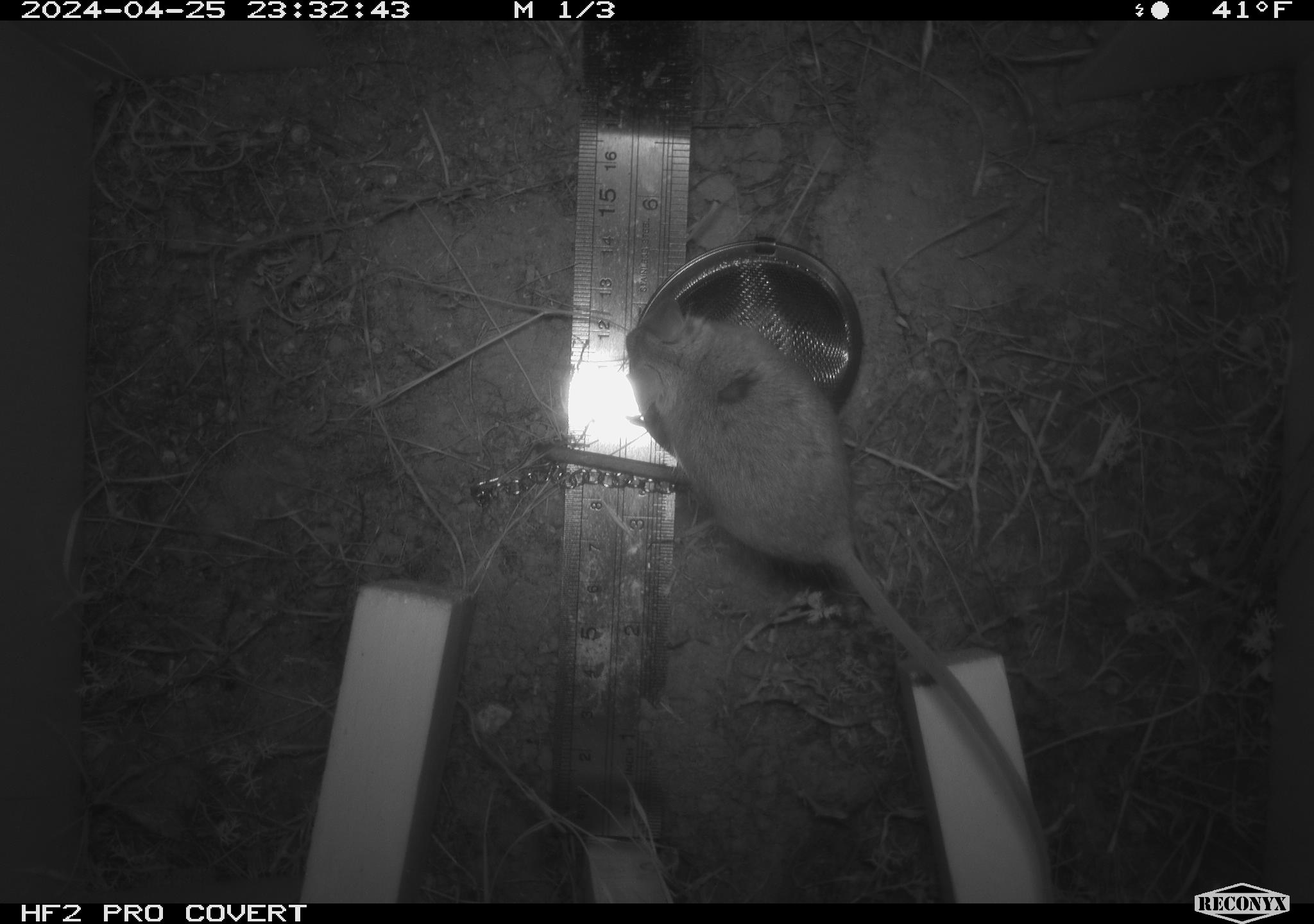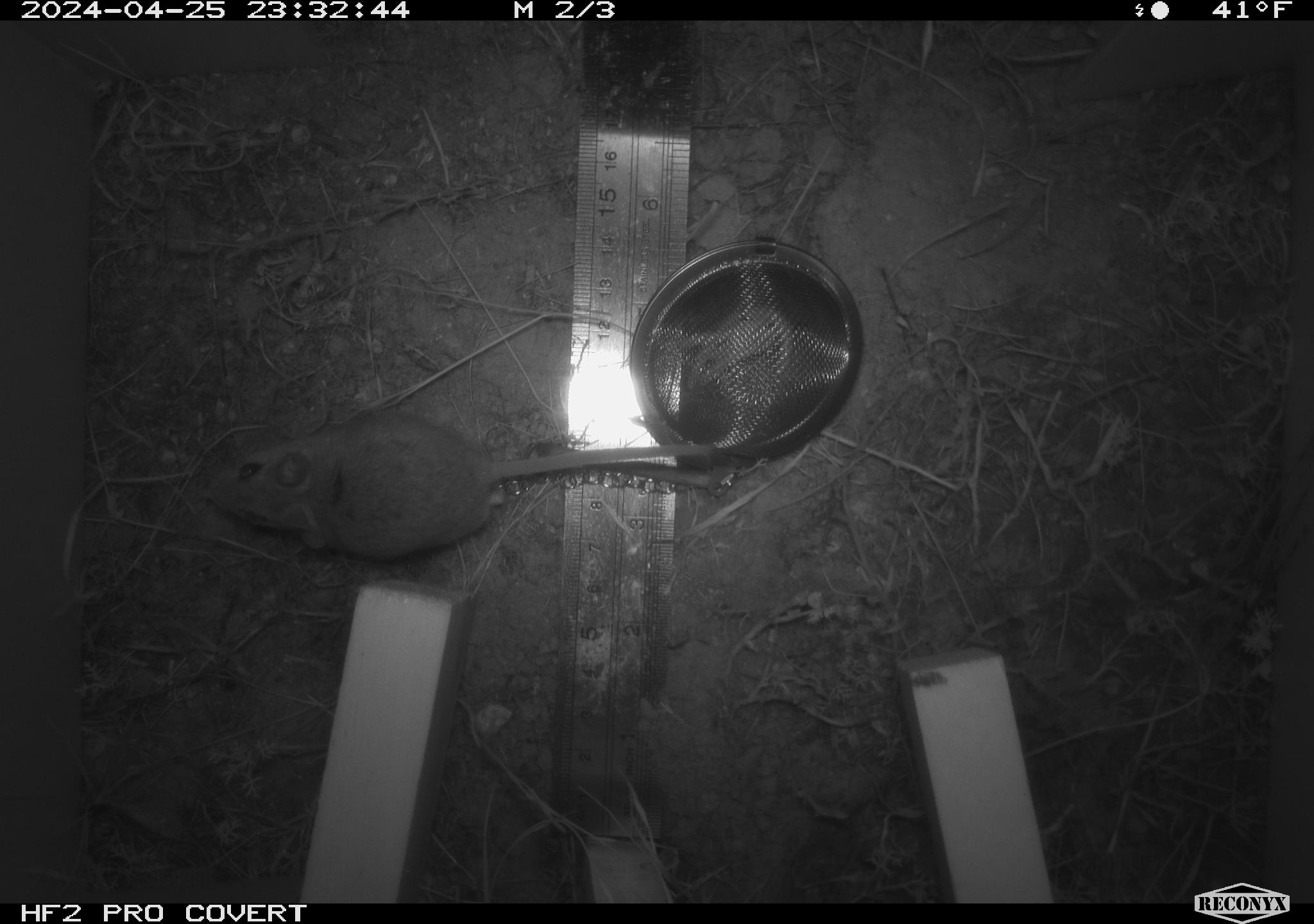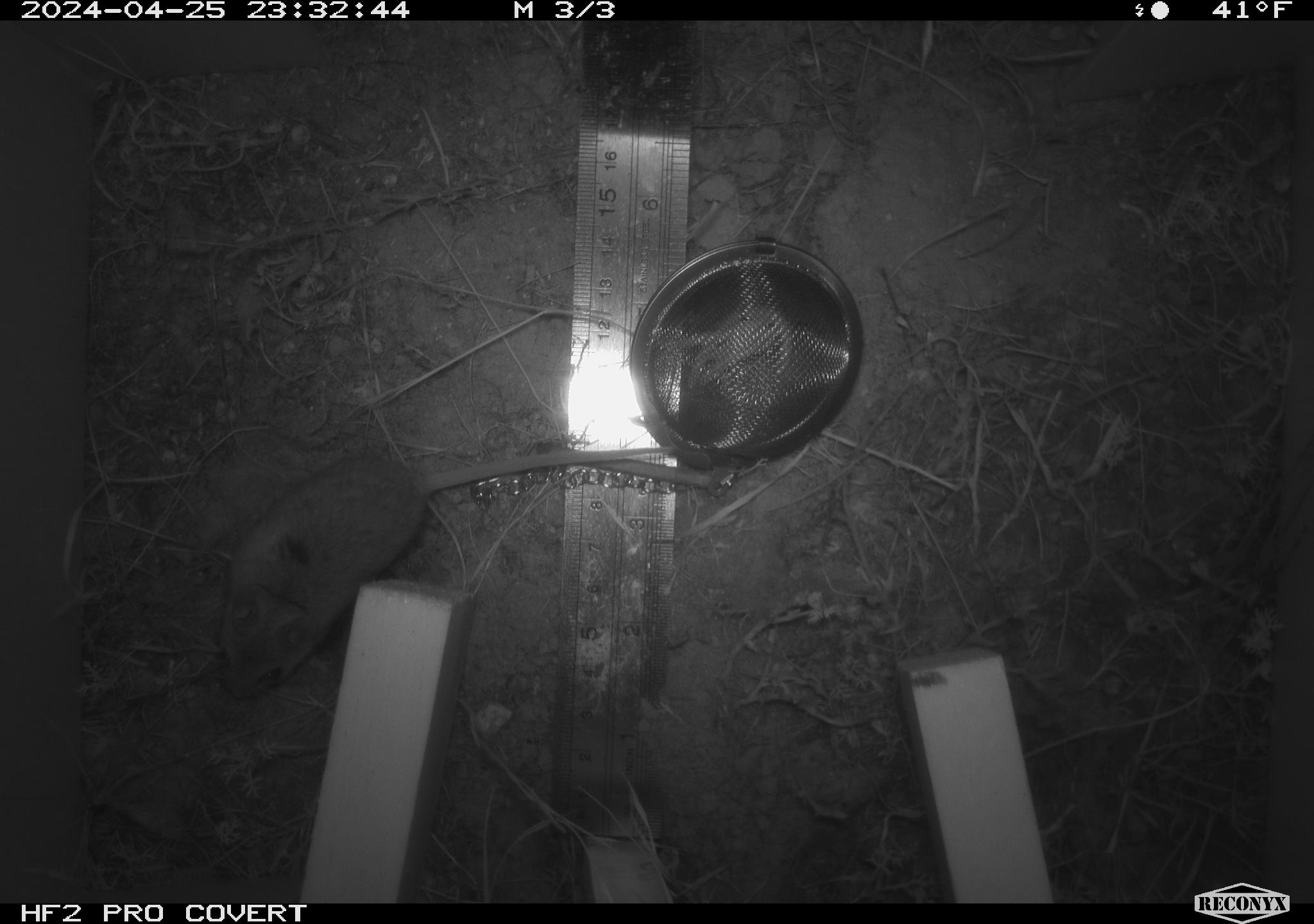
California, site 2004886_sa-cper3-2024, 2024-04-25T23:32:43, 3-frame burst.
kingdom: Animalia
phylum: Chordata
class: Mammalia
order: Rodentia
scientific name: Rodentia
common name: rodent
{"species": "rodent (Rodentia)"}